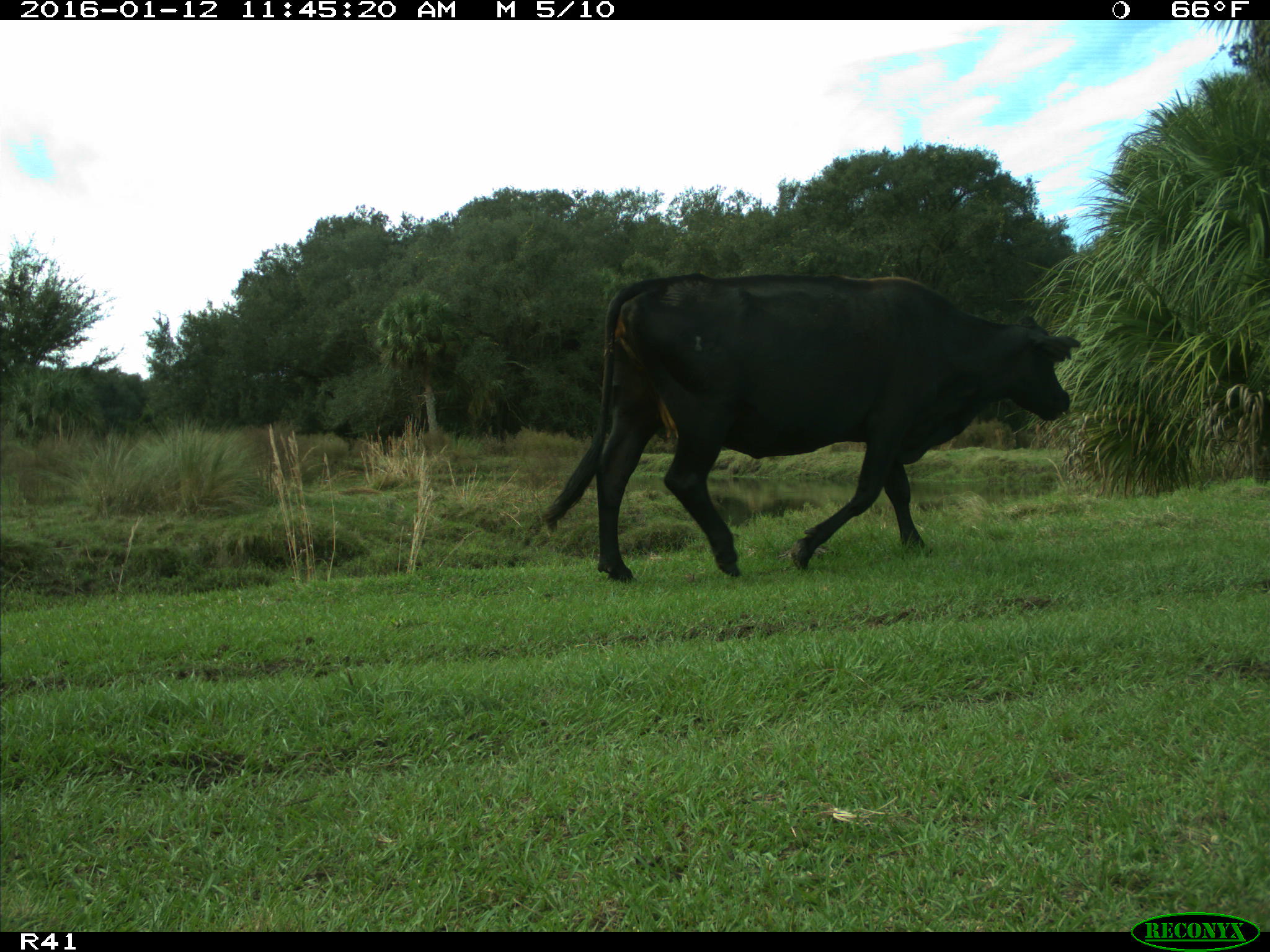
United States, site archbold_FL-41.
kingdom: Animalia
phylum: Chordata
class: Mammalia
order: Artiodactyla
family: Bovidae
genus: Bos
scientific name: Bos taurus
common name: domestic cow